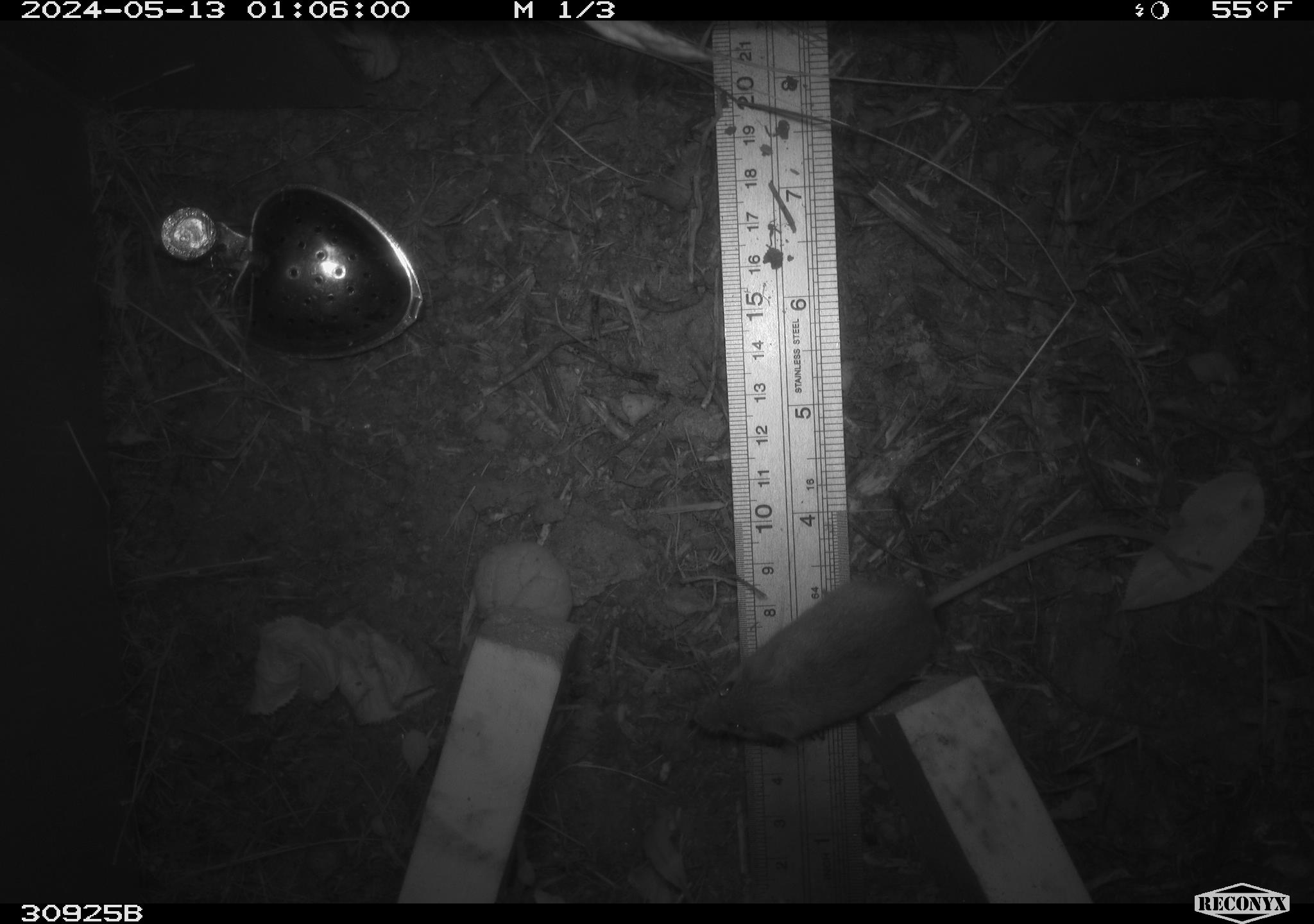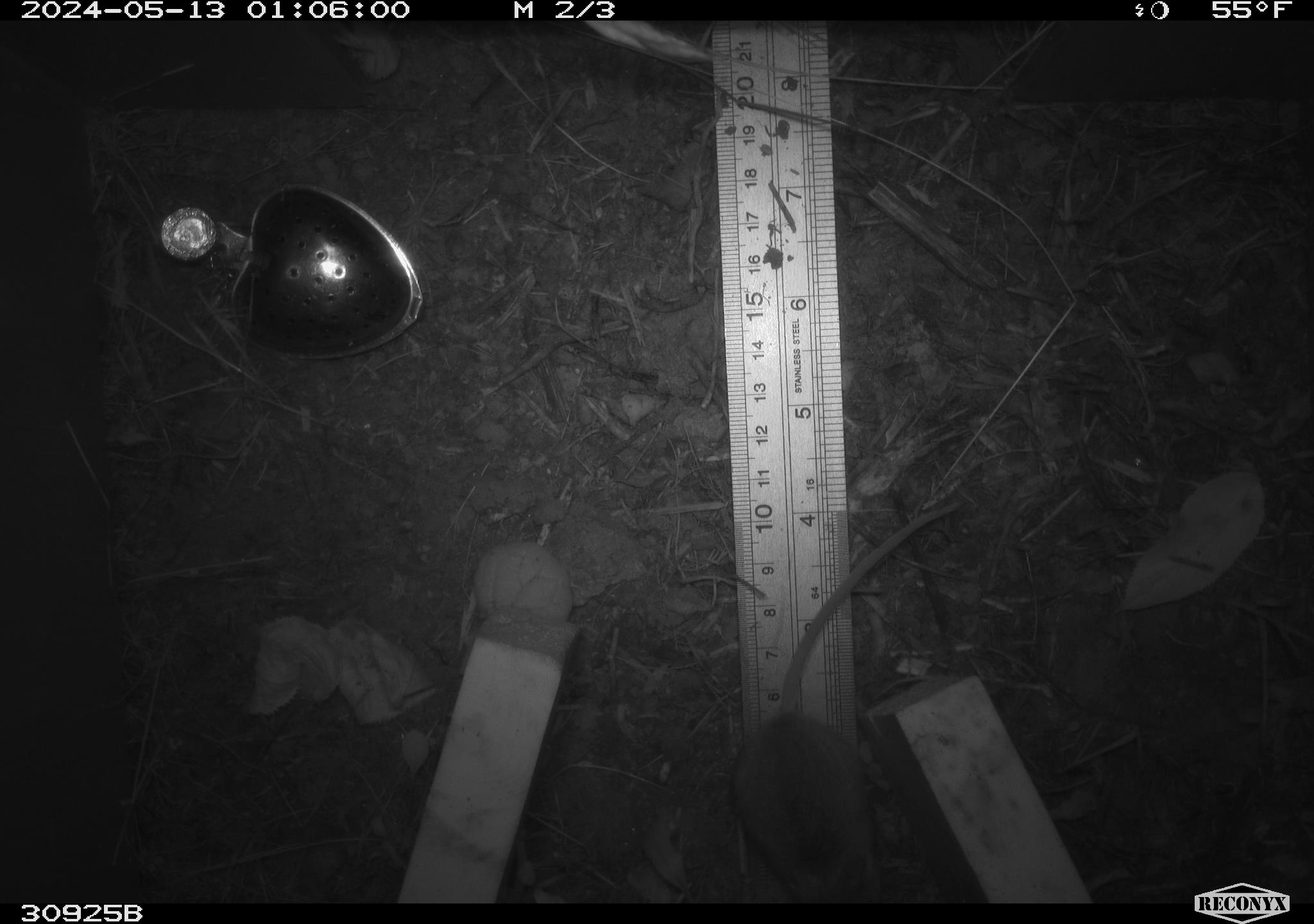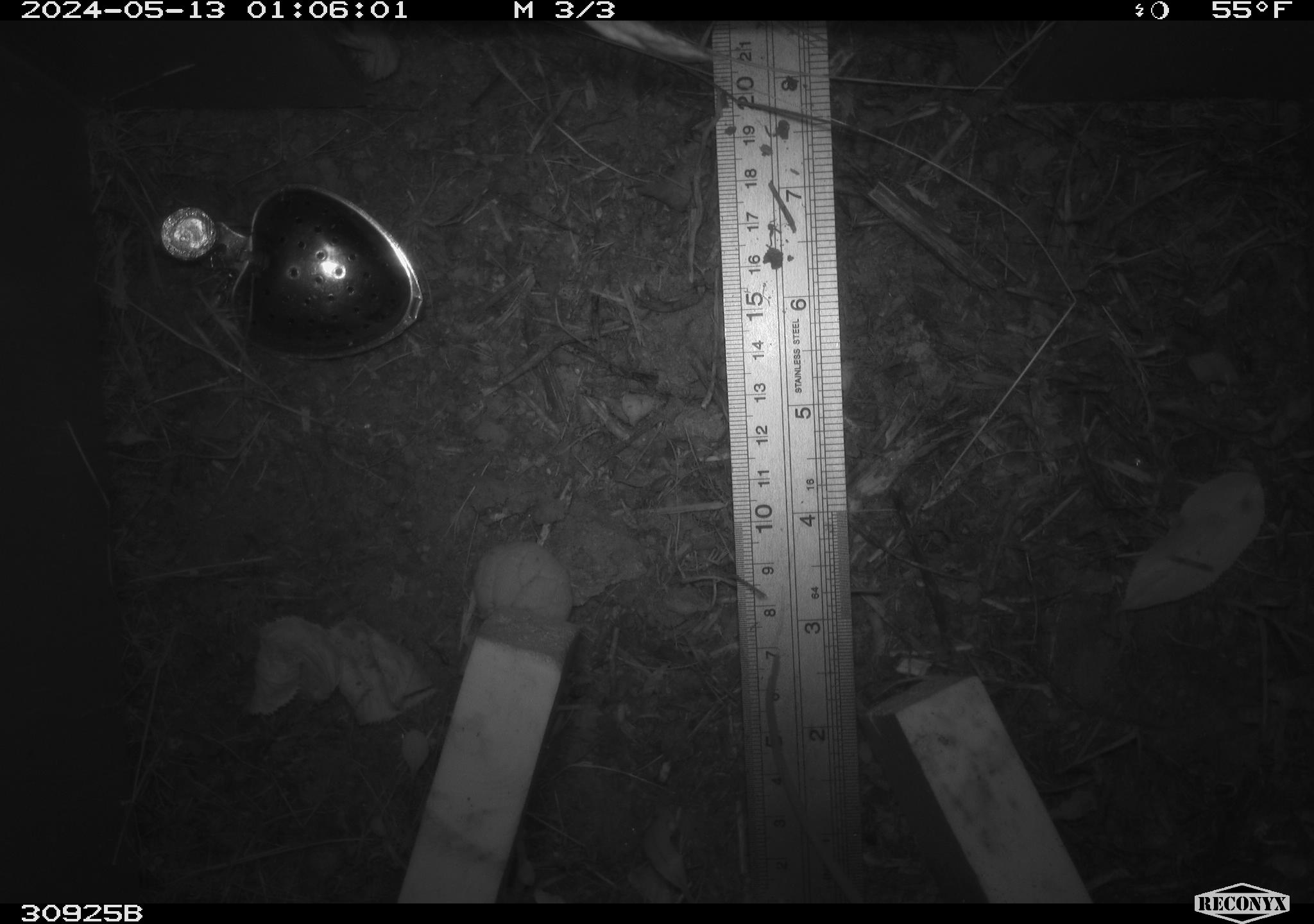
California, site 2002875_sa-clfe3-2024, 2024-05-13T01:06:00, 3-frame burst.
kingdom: Animalia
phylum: Chordata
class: Mammalia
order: Rodentia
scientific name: Rodentia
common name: mouse species